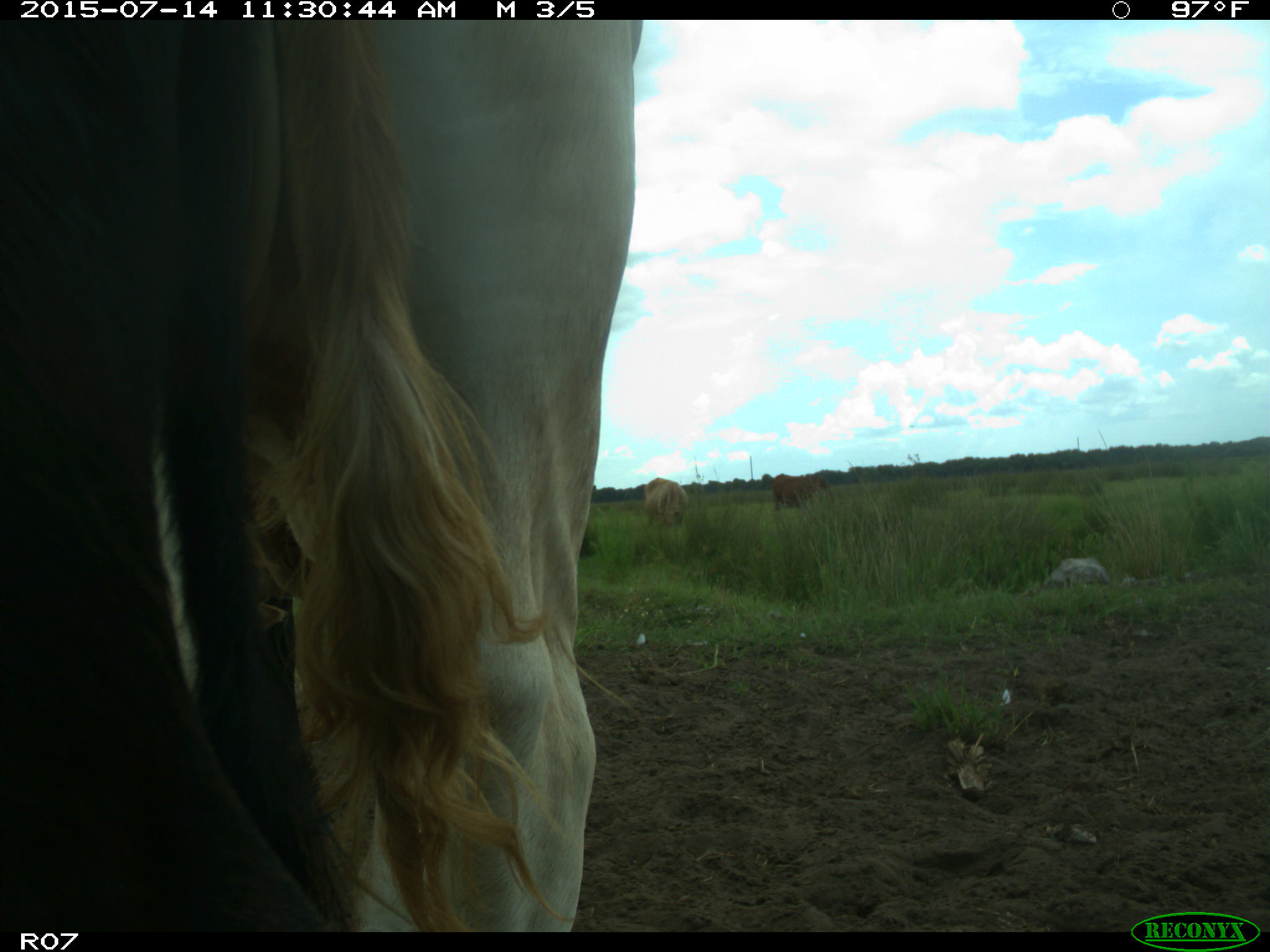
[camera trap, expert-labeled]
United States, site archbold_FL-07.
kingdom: Animalia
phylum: Chordata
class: Mammalia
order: Artiodactyla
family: Bovidae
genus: Bos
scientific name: Bos taurus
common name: domestic cow